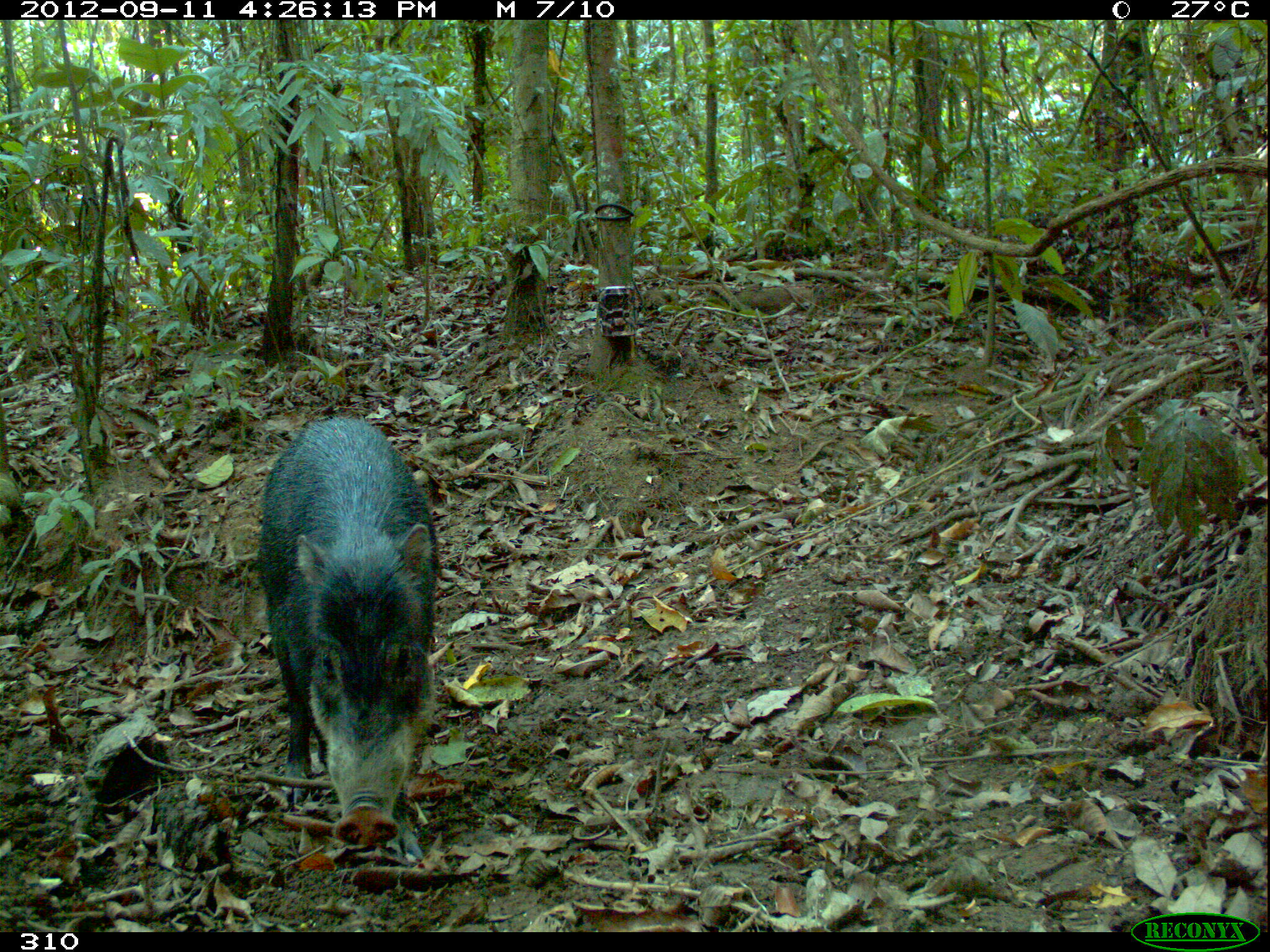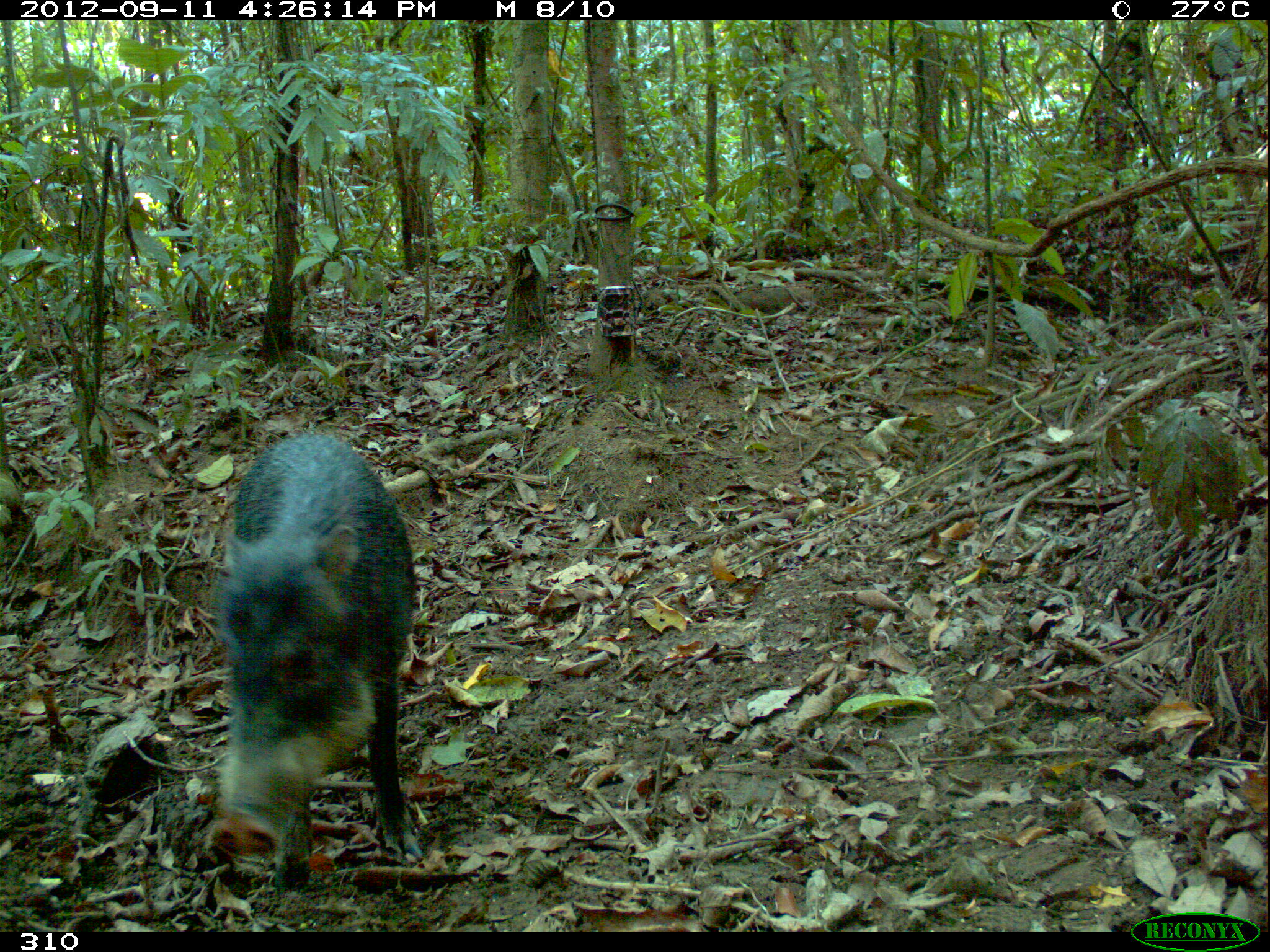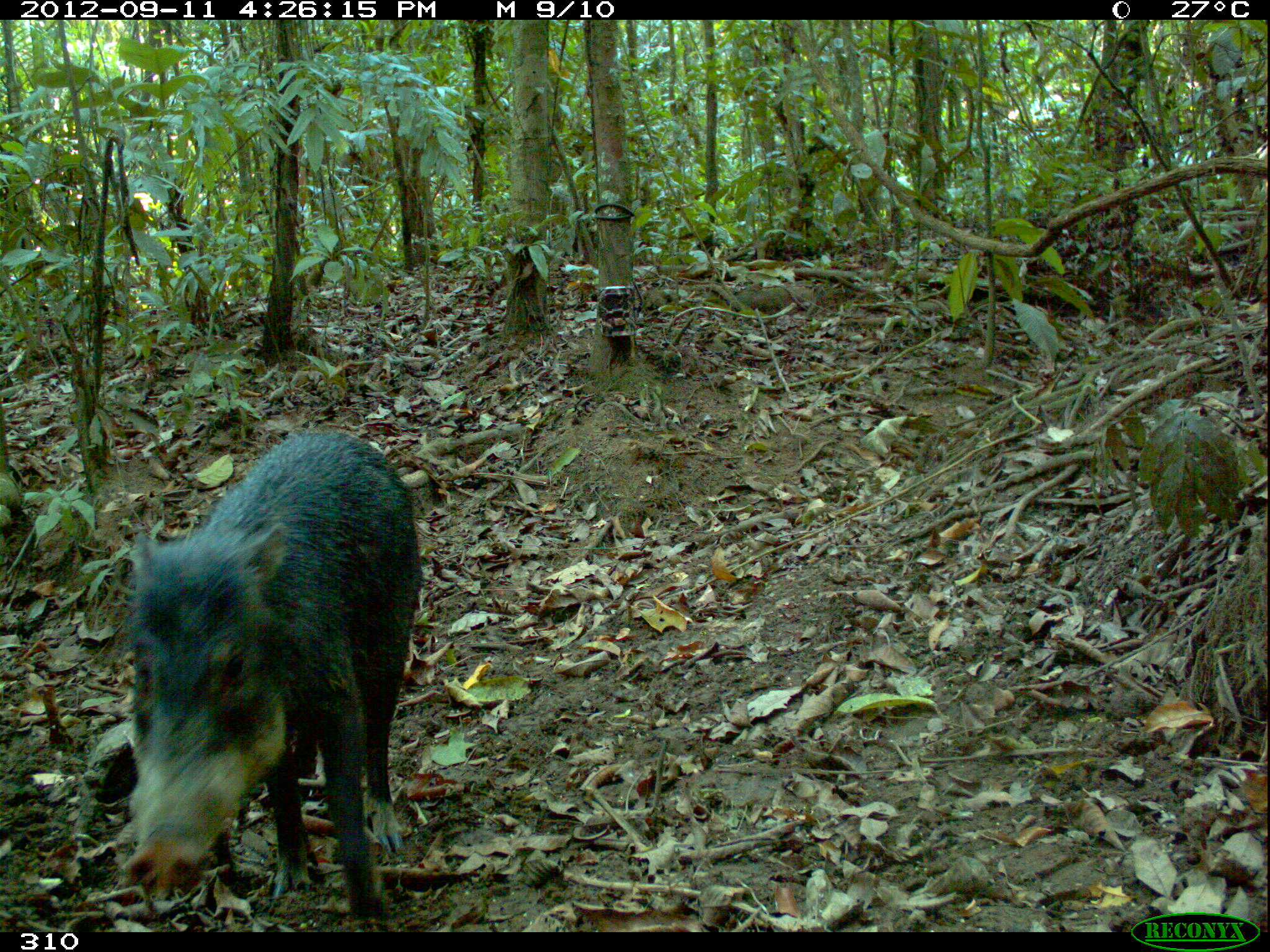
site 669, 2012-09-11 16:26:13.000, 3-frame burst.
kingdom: Animalia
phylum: Chordata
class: Mammalia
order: Artiodactyla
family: Tayassuidae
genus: Tayassu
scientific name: Tayassu pecari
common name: white-lipped peccary